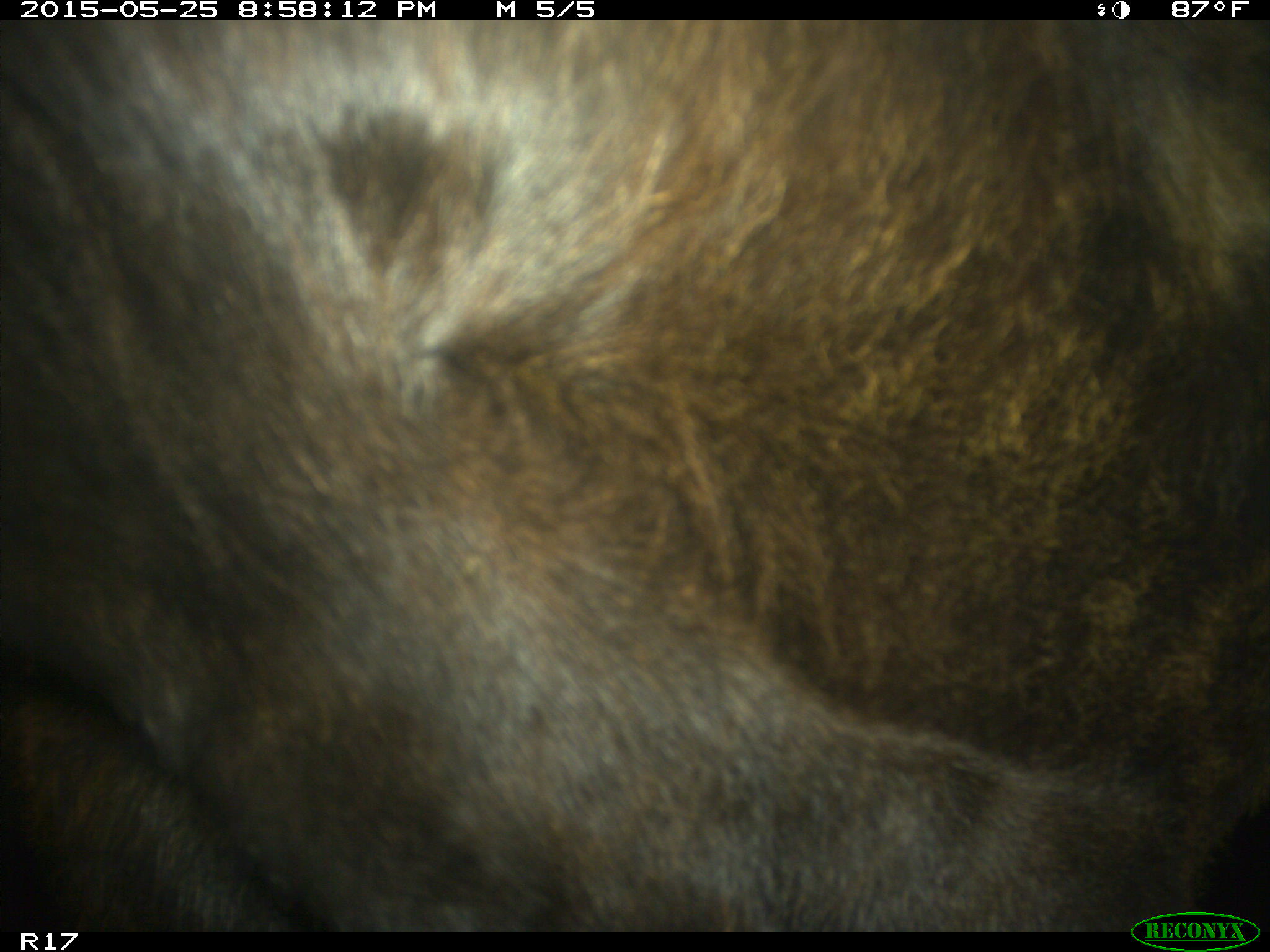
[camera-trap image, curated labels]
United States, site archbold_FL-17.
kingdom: Animalia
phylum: Chordata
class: Mammalia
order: Artiodactyla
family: Bovidae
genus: Bos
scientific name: Bos taurus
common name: domestic cow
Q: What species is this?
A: Bos taurus (domestic cow).